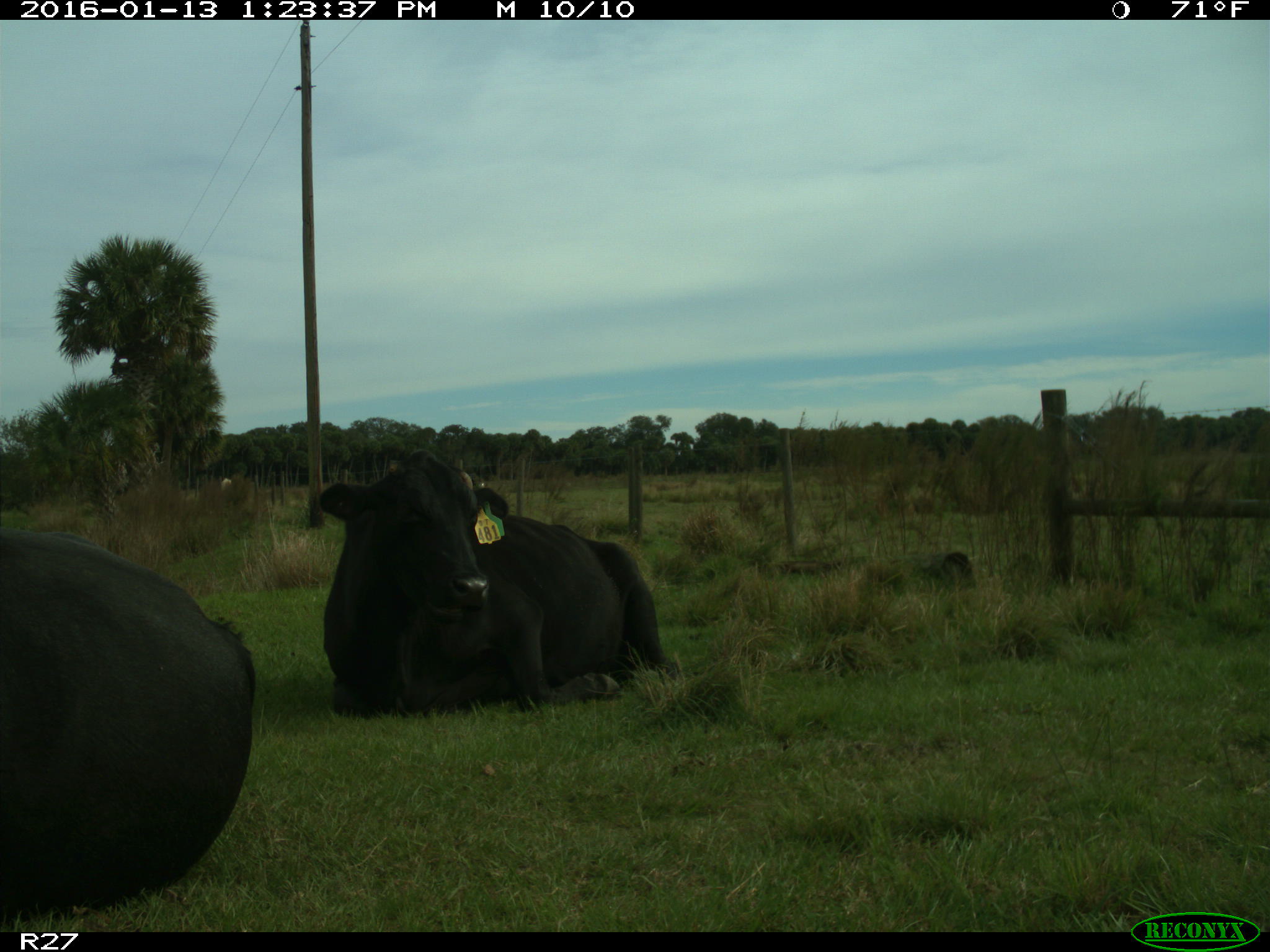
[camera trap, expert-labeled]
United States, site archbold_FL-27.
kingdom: Animalia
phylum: Chordata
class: Mammalia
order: Artiodactyla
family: Bovidae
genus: Bos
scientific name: Bos taurus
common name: domestic cow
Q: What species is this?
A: Bos taurus (domestic cow).